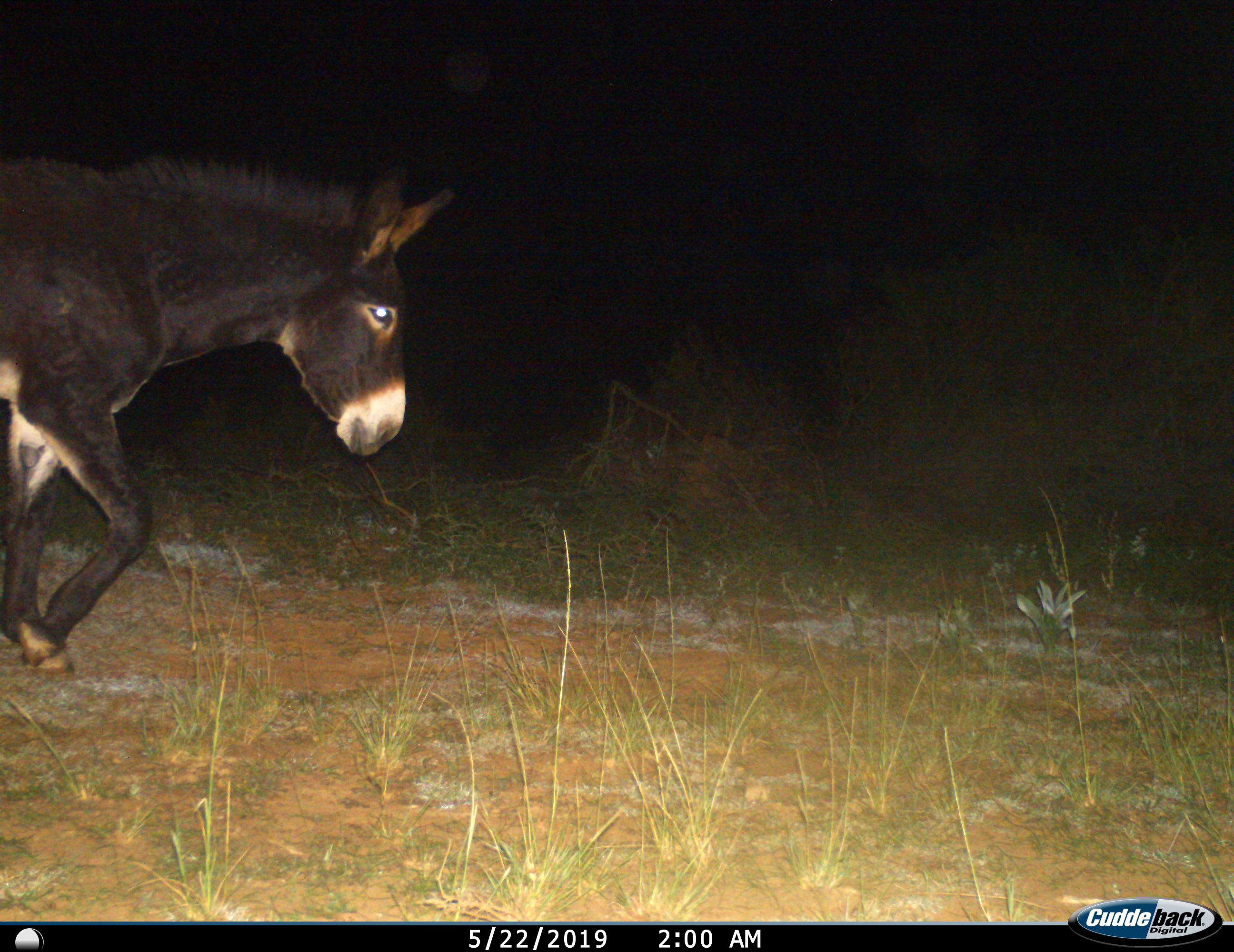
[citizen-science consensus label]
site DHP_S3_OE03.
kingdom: Animalia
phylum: Chordata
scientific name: Vertebrata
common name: domestic animal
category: domesticanimal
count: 1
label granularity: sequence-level